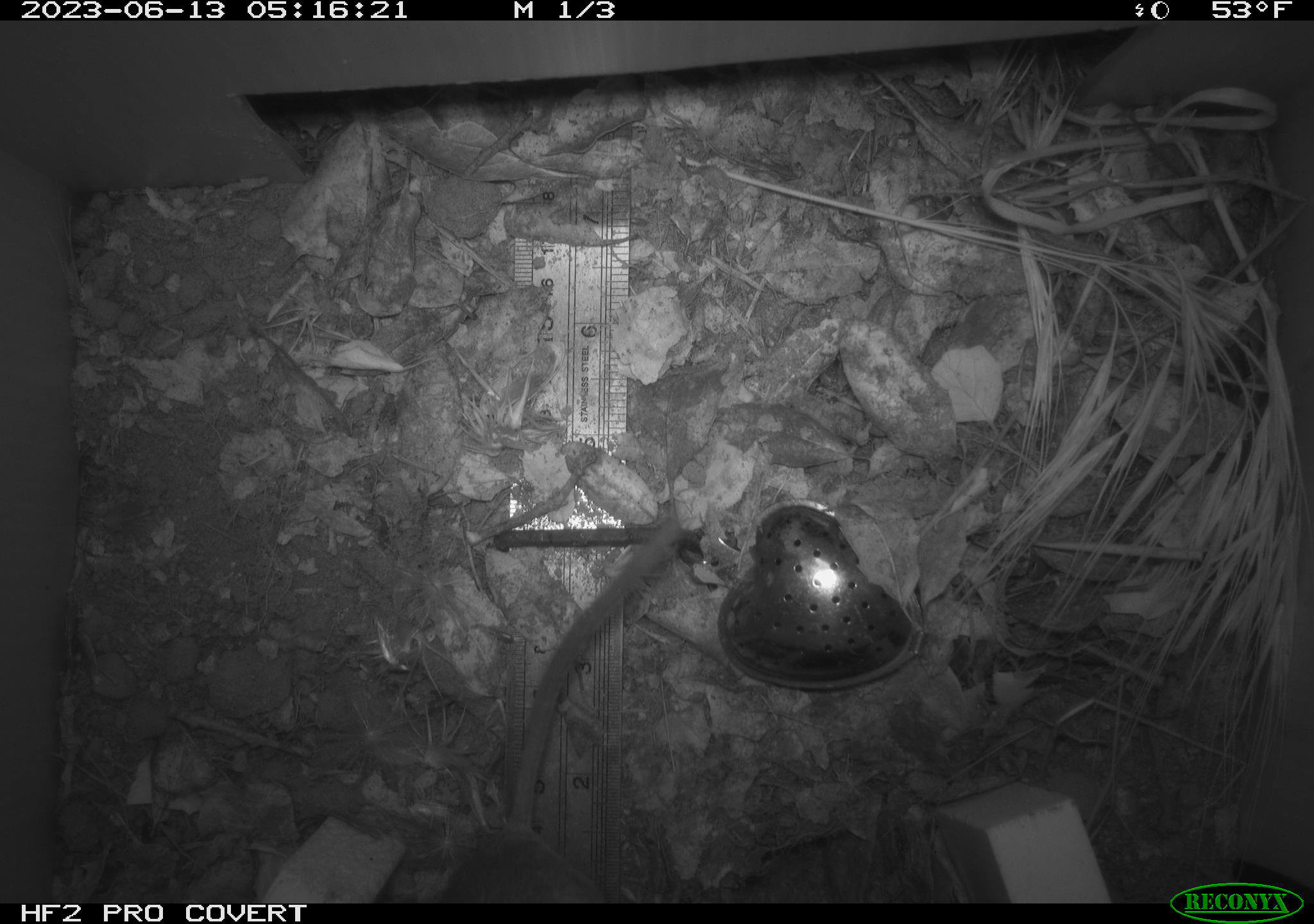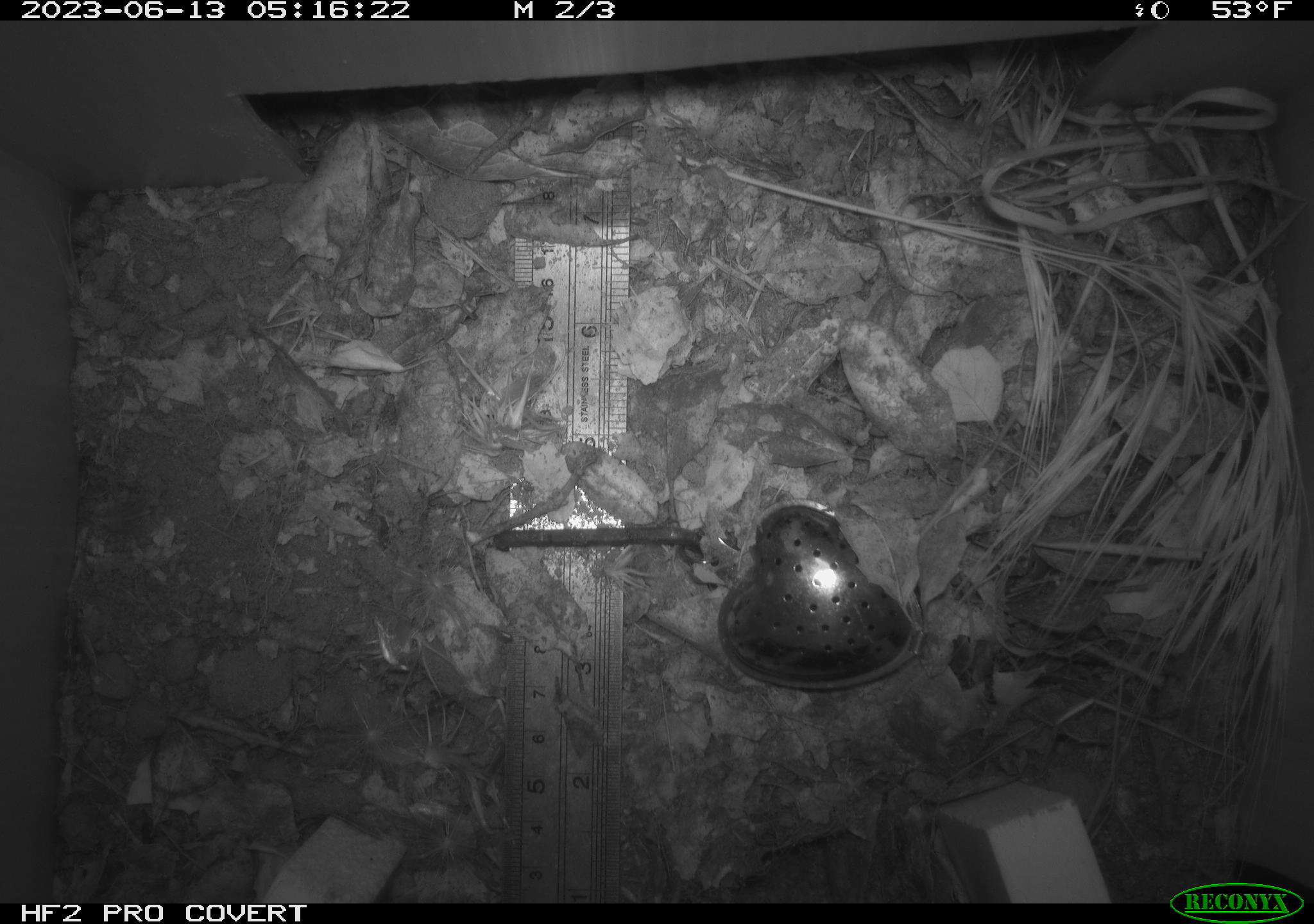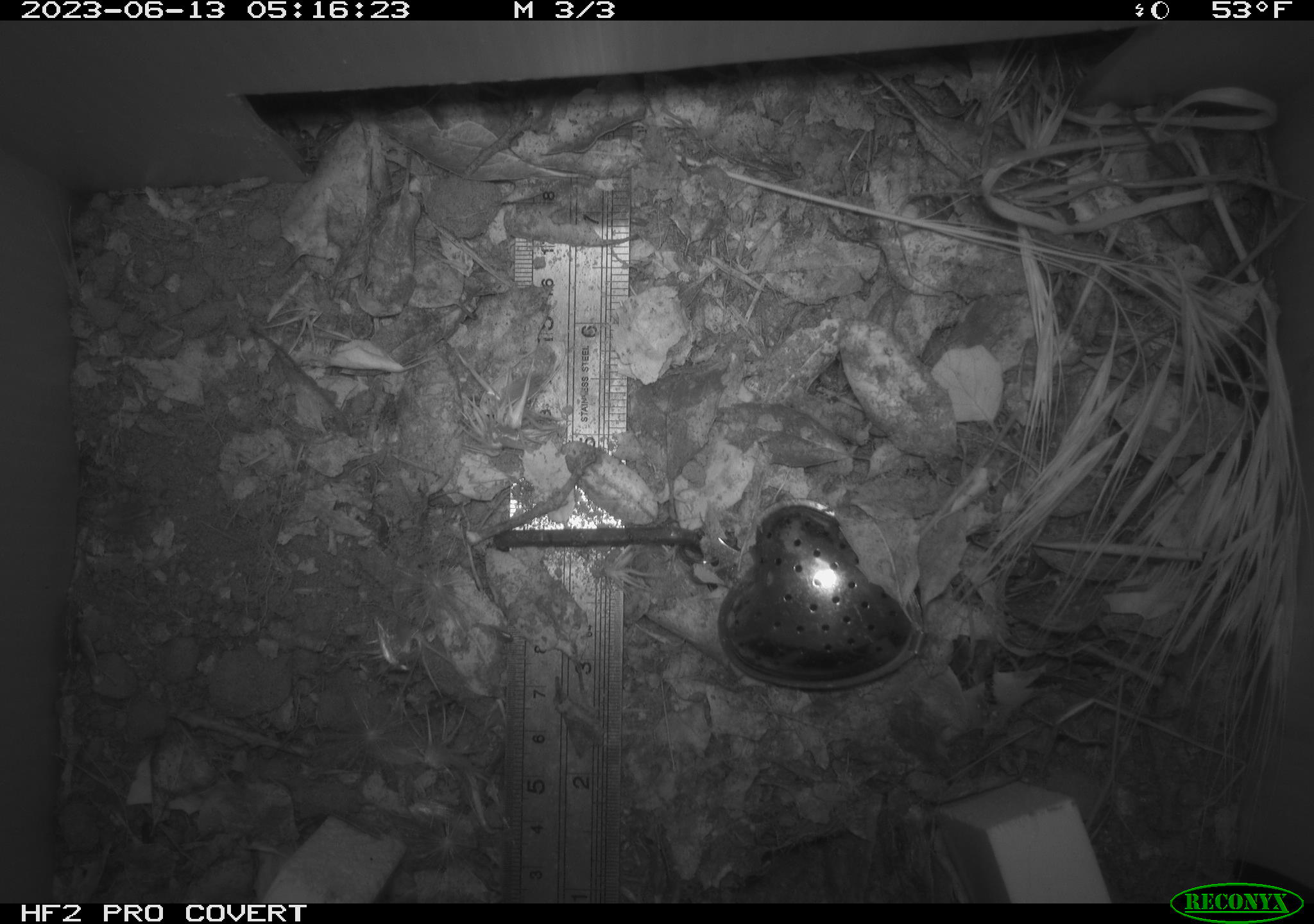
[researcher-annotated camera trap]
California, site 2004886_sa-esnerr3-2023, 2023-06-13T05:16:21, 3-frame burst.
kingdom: Animalia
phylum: Chordata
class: Mammalia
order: Rodentia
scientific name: Rodentia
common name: mouse species